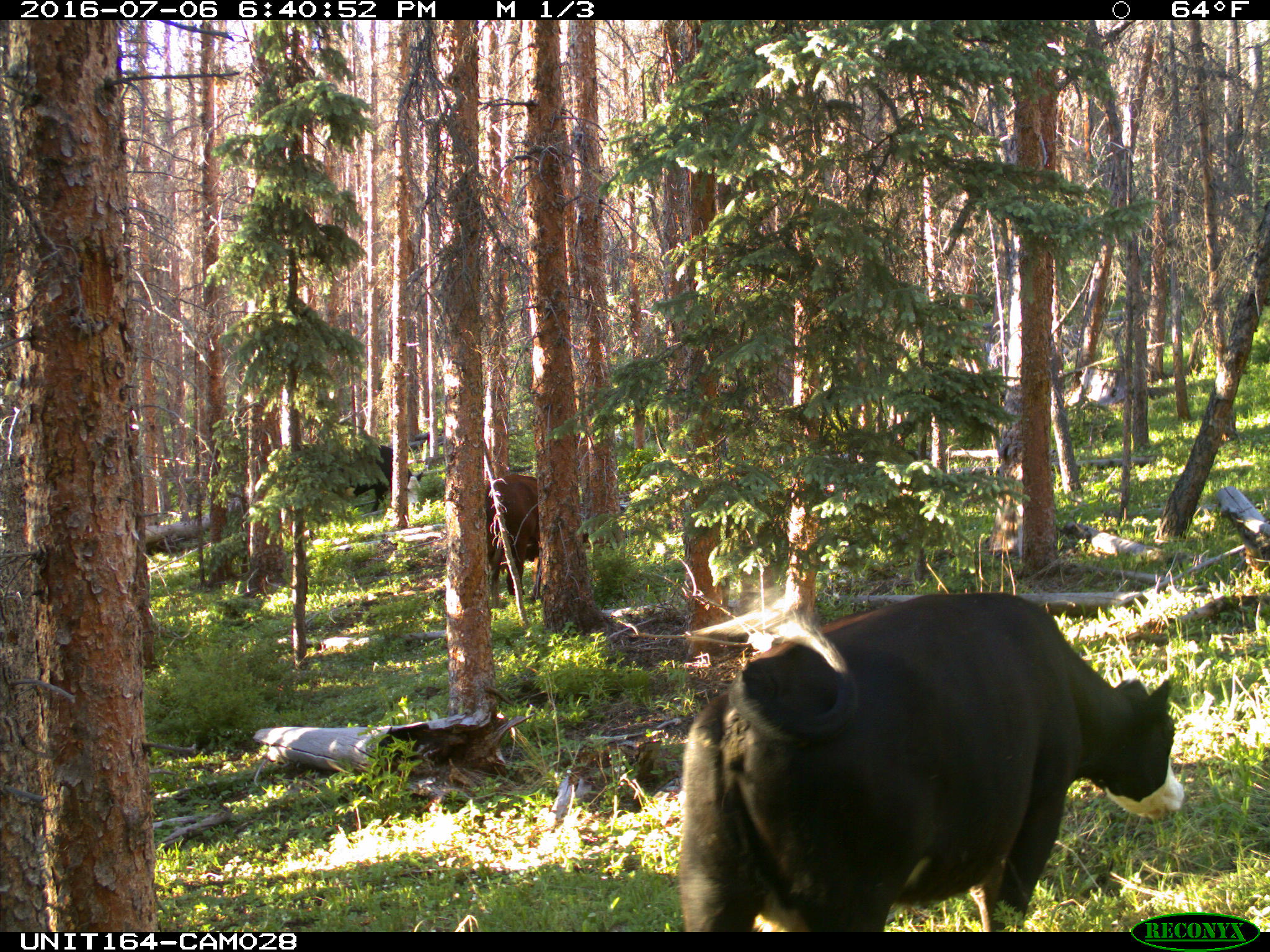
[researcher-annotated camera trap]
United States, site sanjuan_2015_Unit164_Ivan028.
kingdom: Animalia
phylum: Chordata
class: Mammalia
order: Artiodactyla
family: Bovidae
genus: Bos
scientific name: Bos taurus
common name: domestic cow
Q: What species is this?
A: Bos taurus (domestic cow).